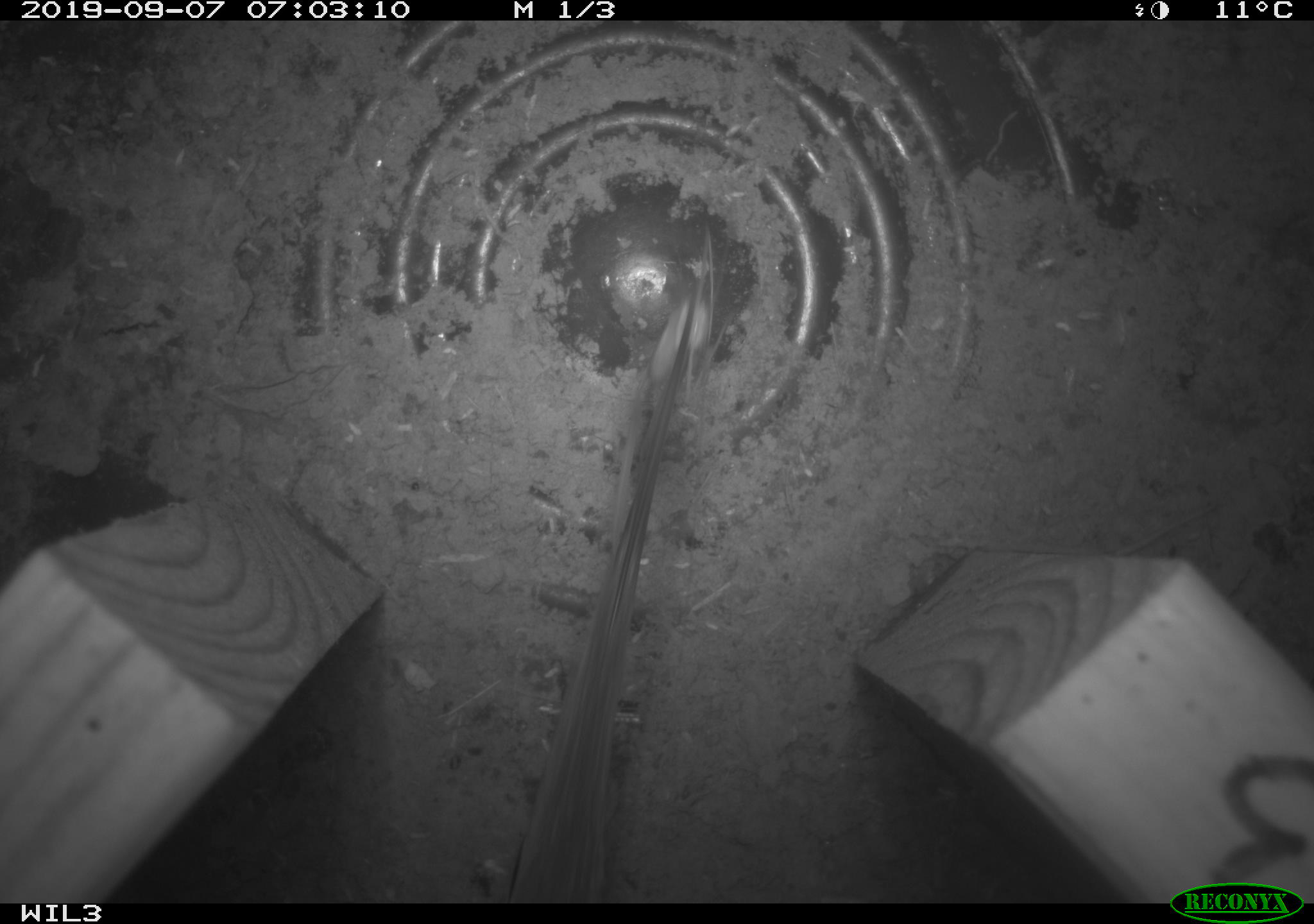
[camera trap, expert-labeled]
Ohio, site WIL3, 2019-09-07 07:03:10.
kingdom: Animalia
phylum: Chordata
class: Aves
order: Passeriformes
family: Troglodytidae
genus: Troglodytes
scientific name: Troglodytes aedon aedon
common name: northern house wren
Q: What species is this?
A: Northern house wren (Troglodytes aedon aedon).